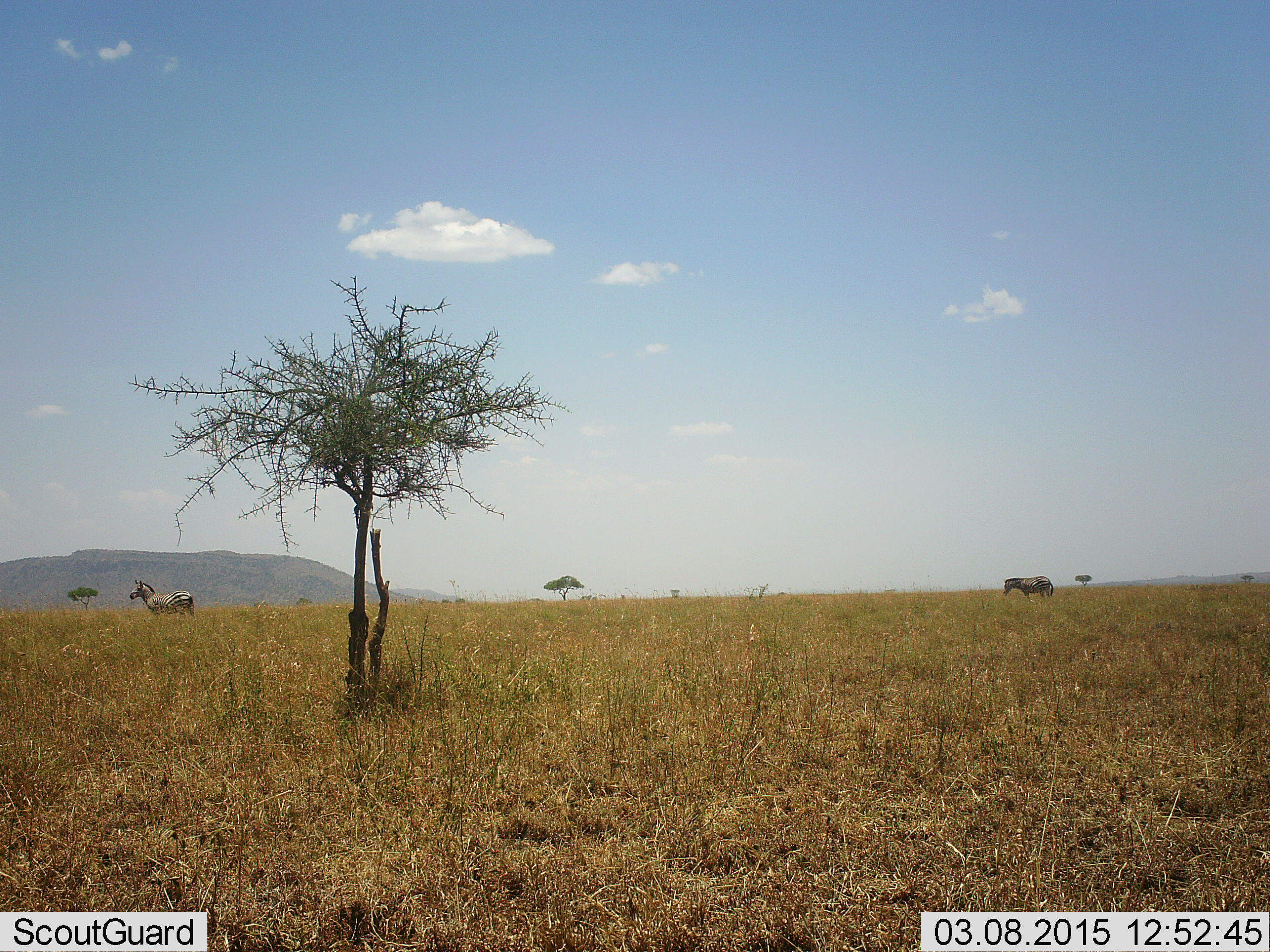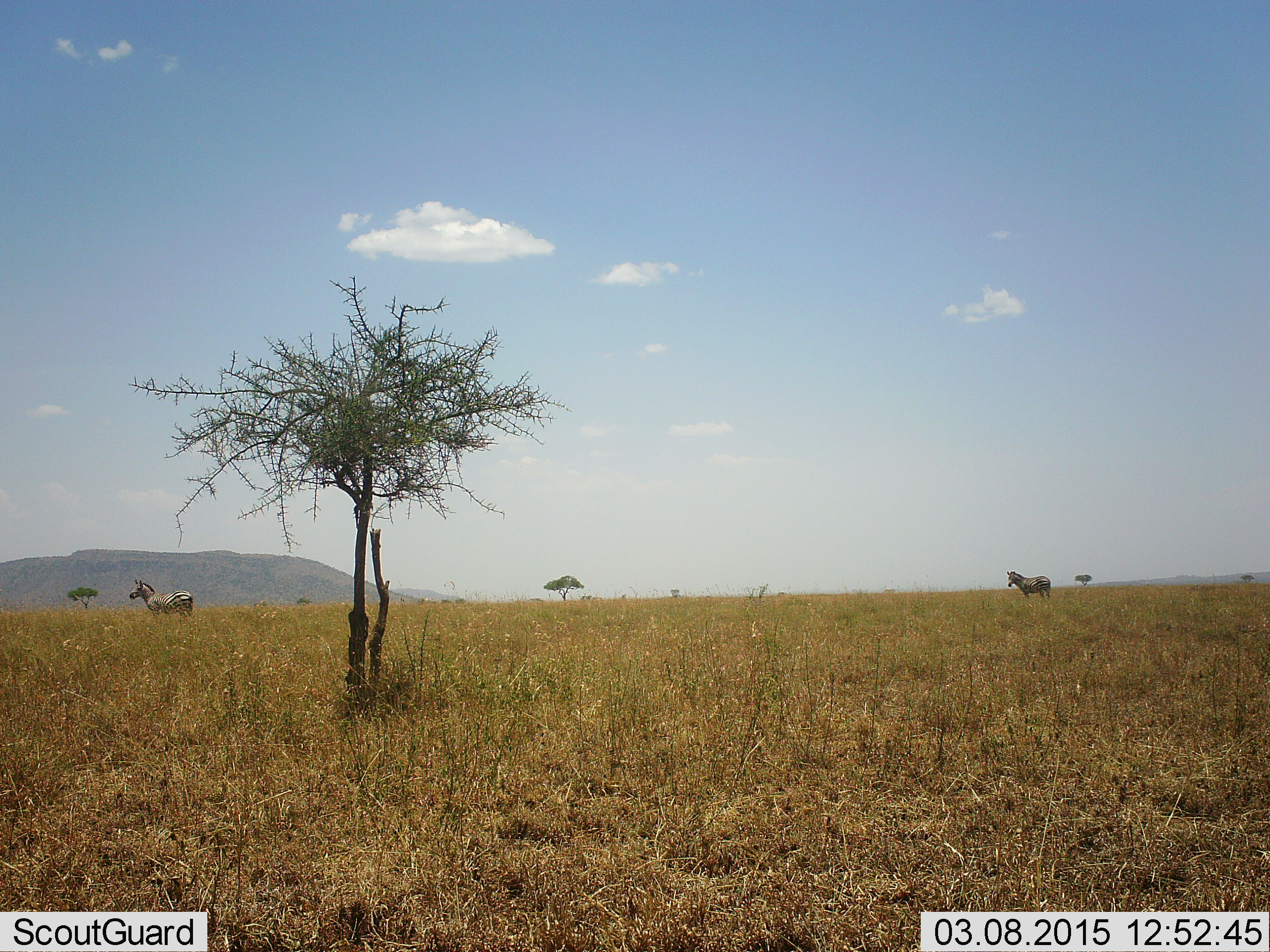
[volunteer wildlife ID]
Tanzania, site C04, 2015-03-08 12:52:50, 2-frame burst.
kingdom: Animalia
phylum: Chordata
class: Mammalia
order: Perissodactyla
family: Equidae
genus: Equus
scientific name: Equus quagga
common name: plains zebra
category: zebra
Zebra (plains zebra) (Equus quagga), count 2. Behavior (volunteer vote fractions): standing 100%, resting 0%, moving 0%, interacting 0%. Young present (vote fraction): 0%. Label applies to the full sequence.